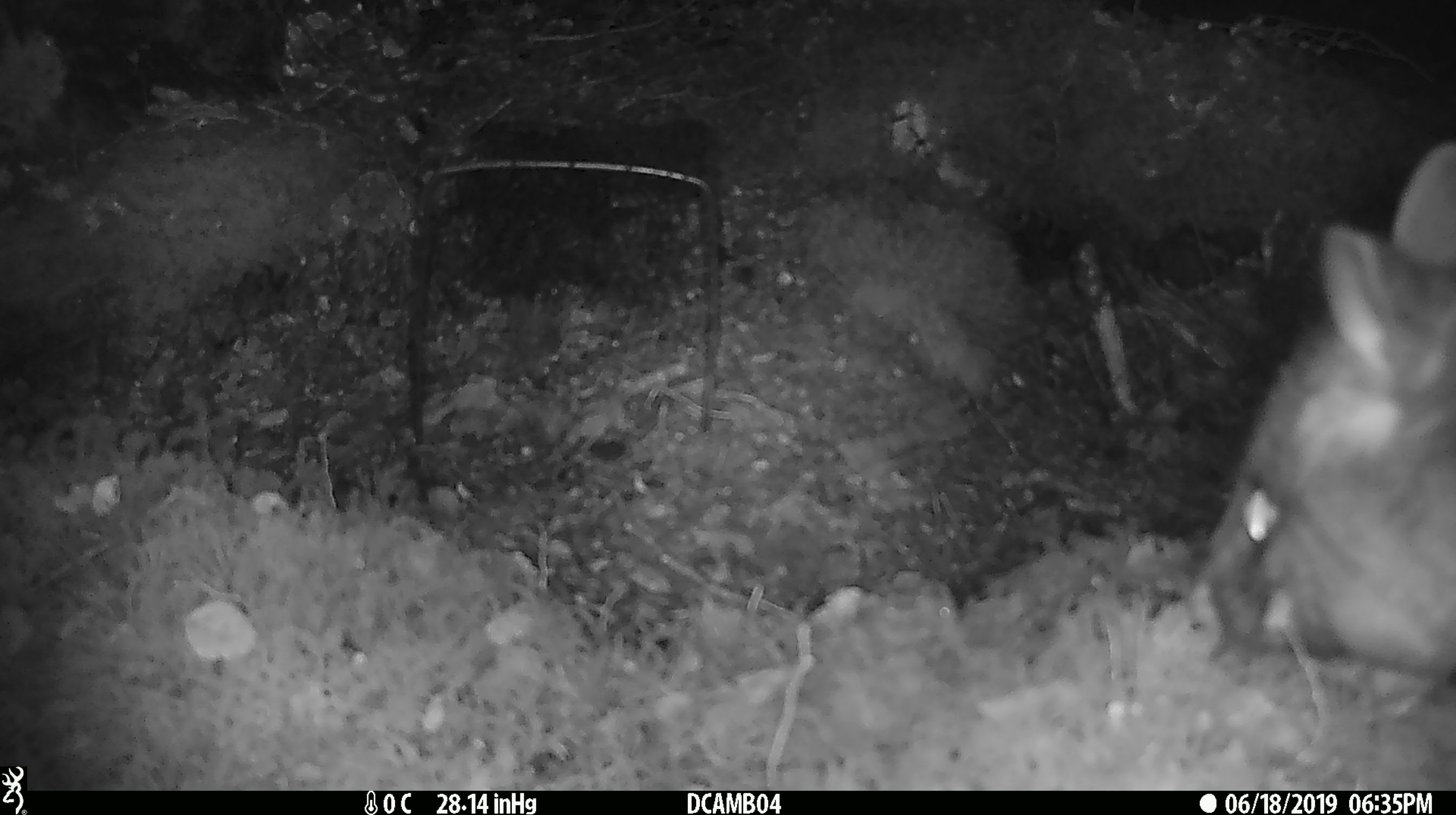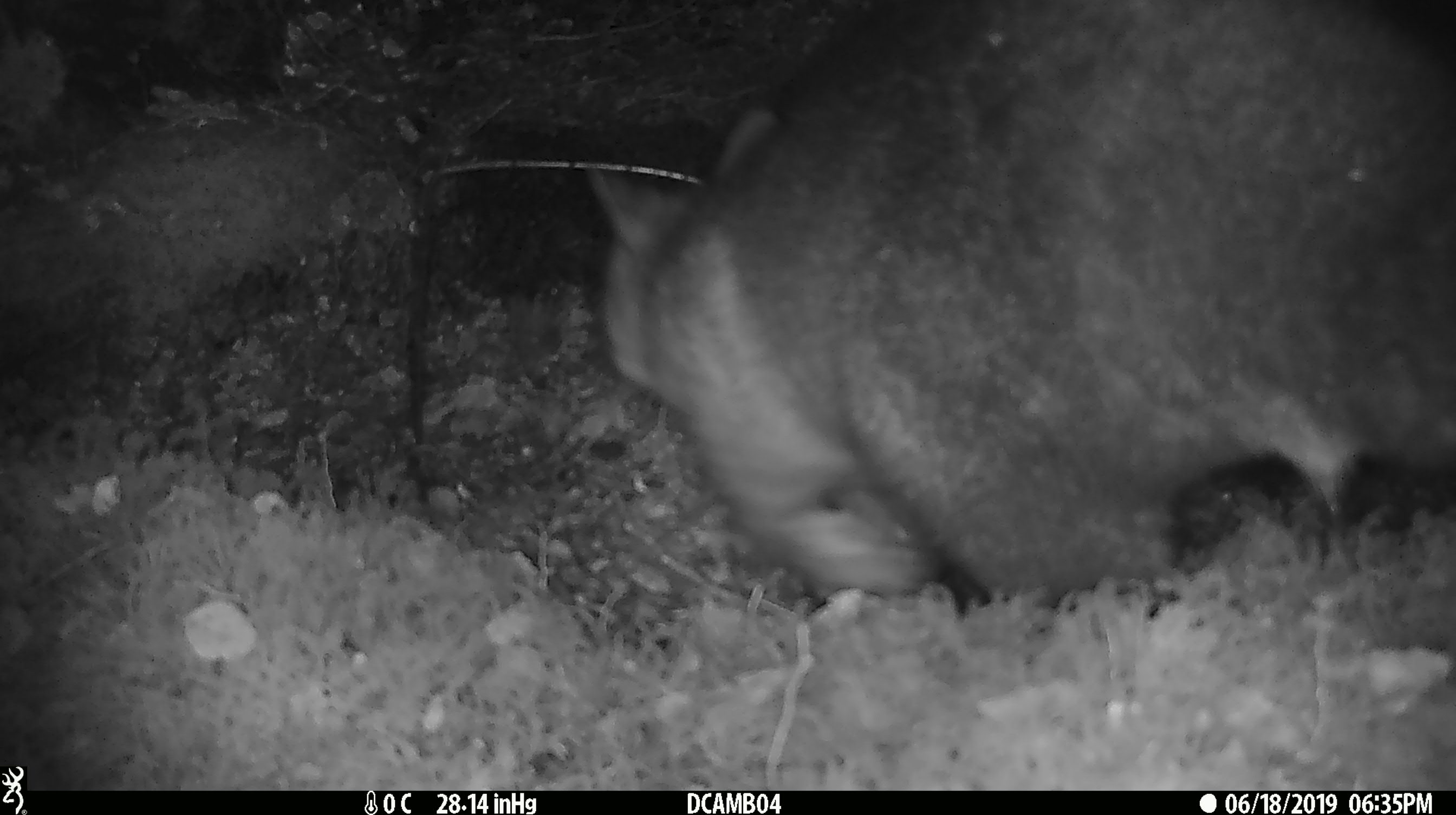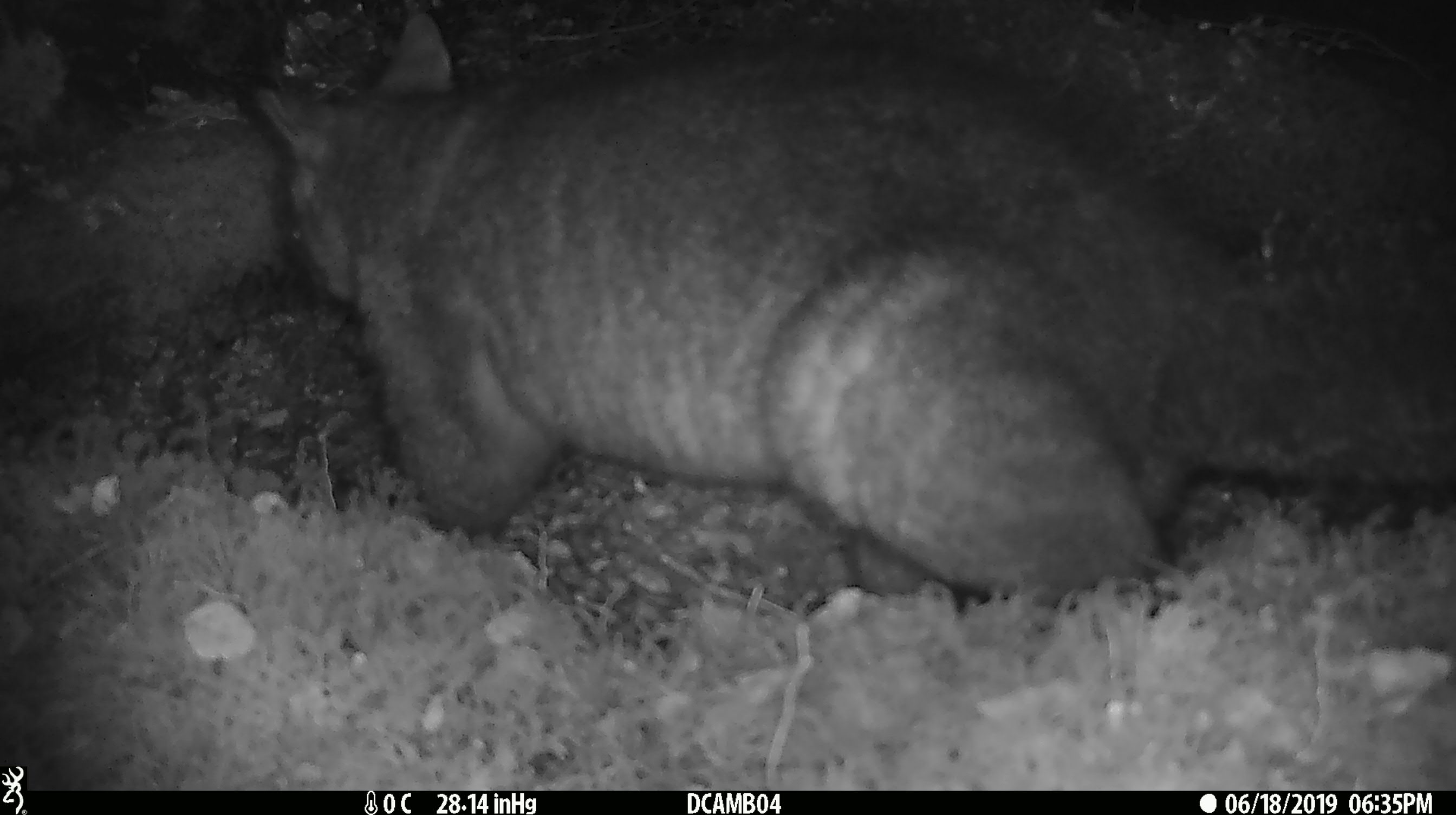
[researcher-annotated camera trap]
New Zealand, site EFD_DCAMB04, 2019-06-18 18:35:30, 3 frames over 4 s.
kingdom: Animalia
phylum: Chordata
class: Mammalia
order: Diprotodontia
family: Phalangeridae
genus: Trichosurus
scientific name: Trichosurus vulpecula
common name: common brushtail possum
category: possum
Possum (common brushtail possum) (Trichosurus vulpecula).